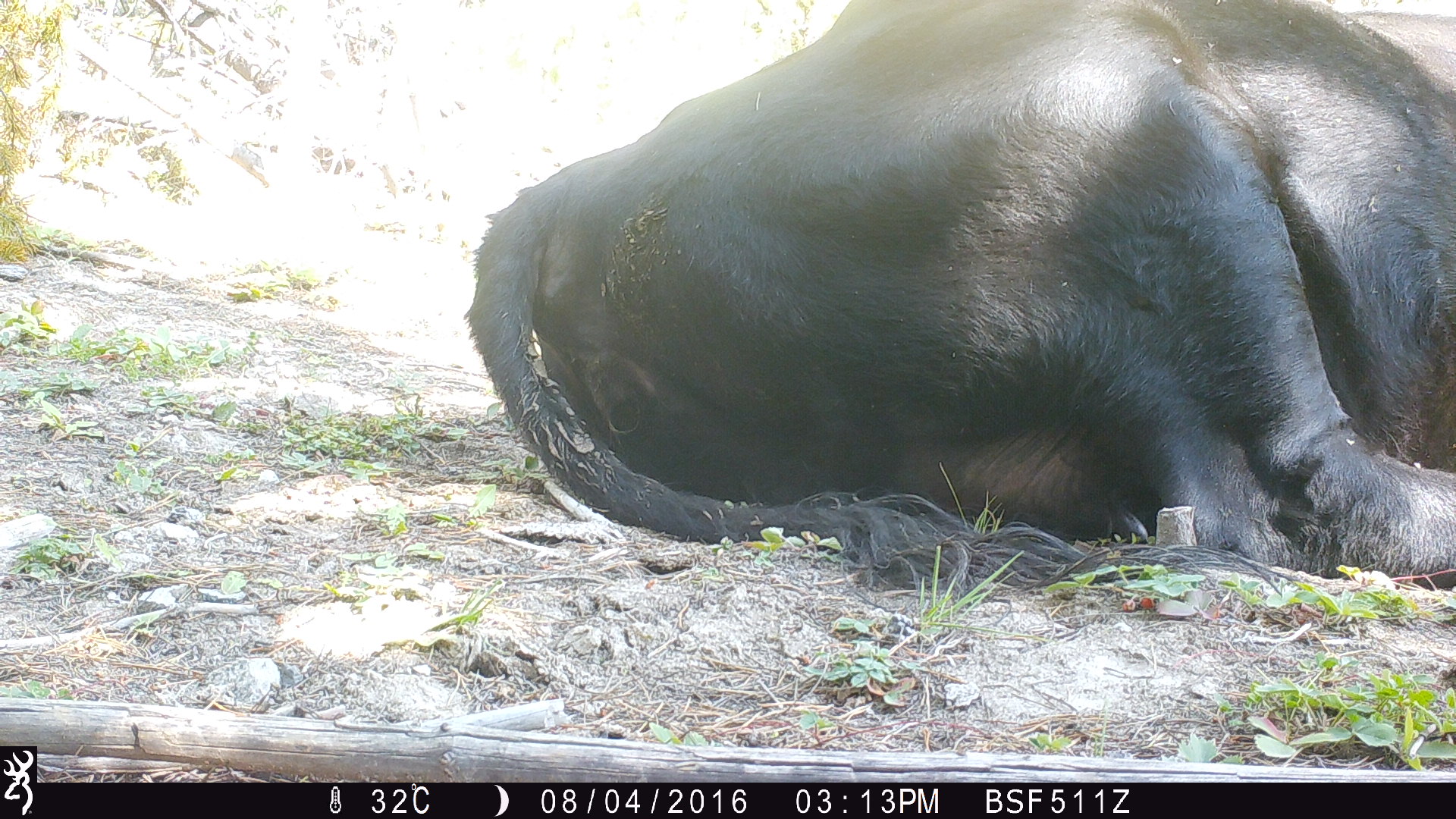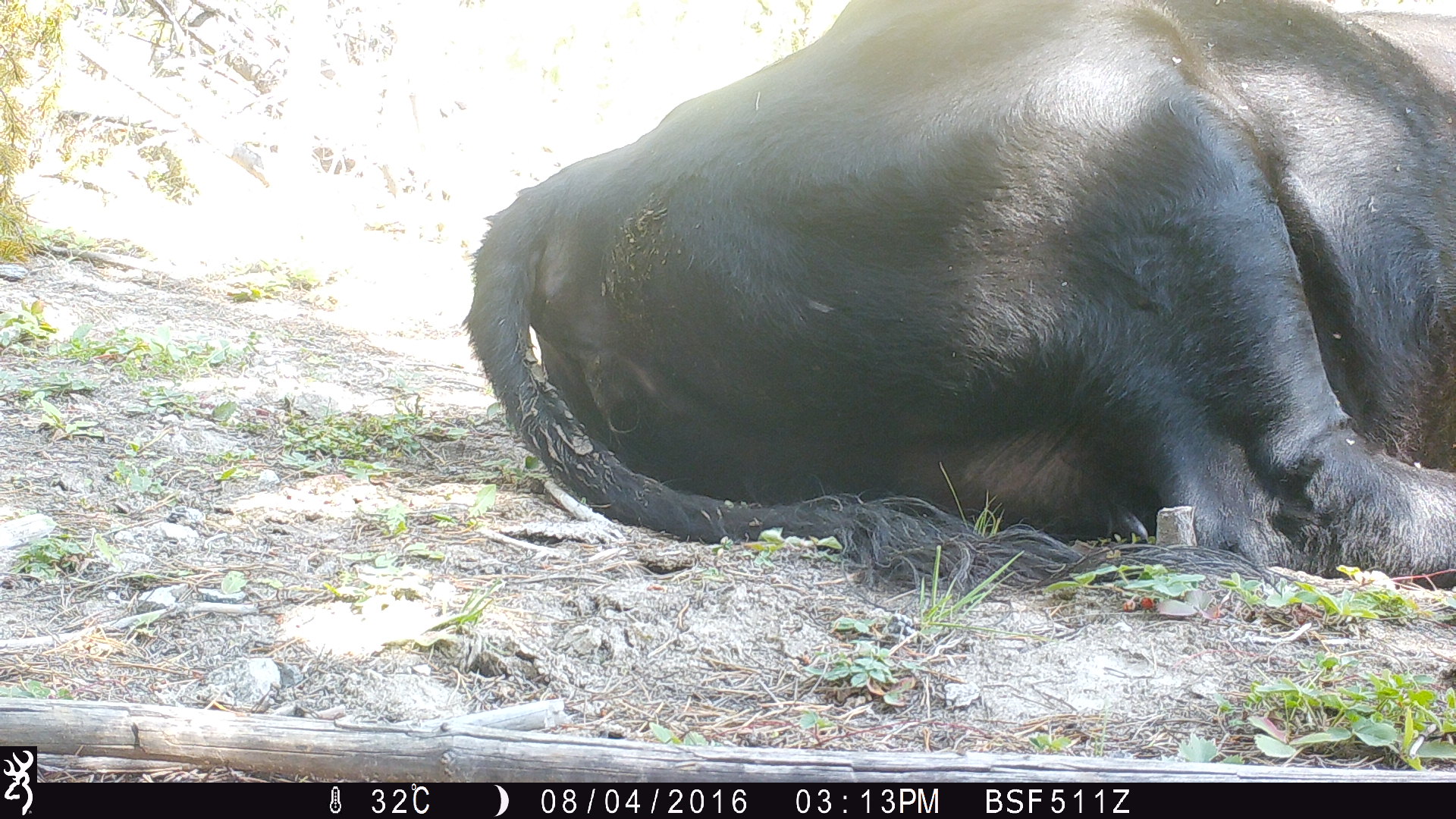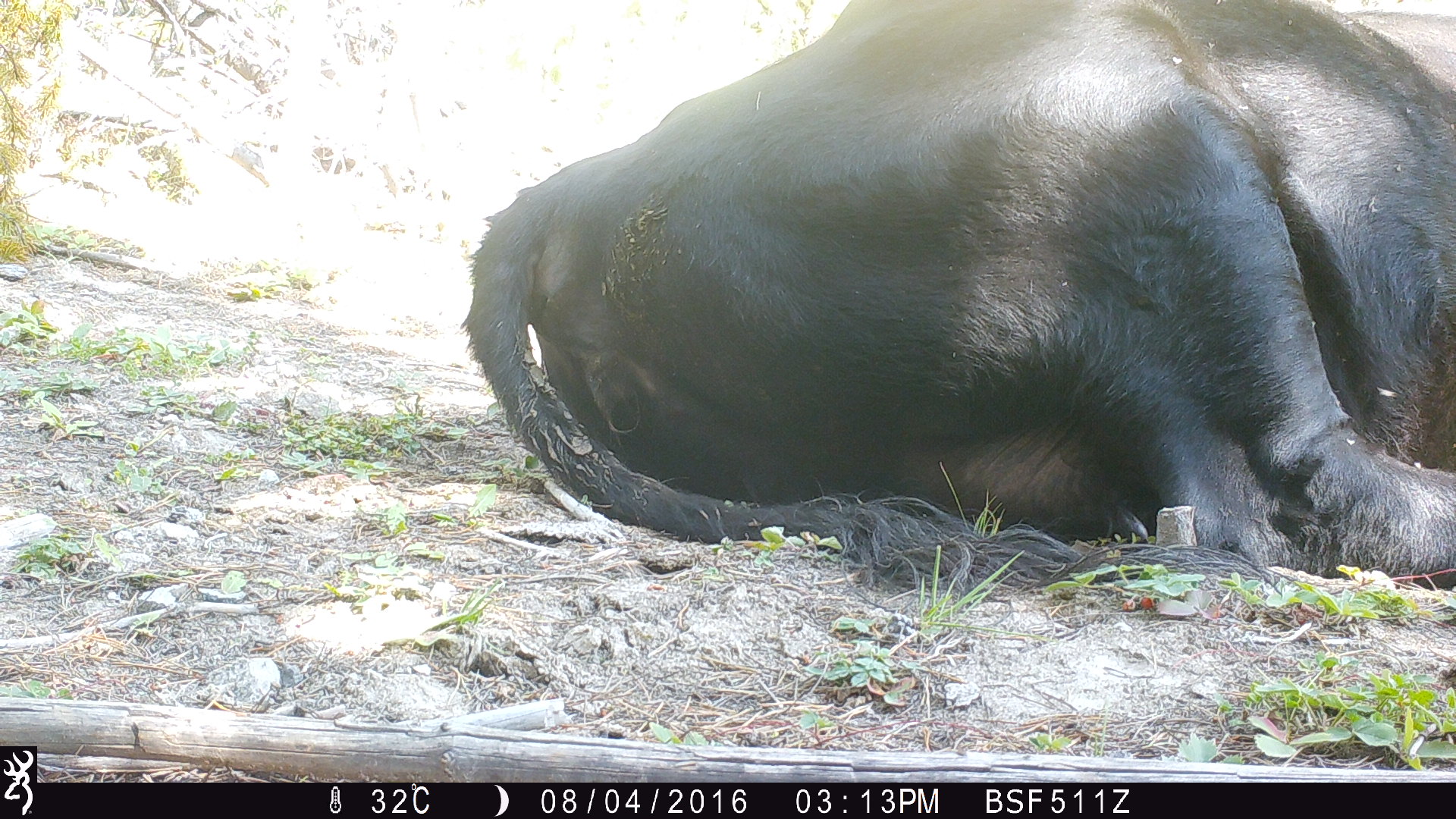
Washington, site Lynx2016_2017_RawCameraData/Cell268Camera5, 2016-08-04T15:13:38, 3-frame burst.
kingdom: Animalia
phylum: Chordata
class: Mammalia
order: Artiodactyla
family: Bovidae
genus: Bos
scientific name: Bos taurus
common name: domestic cattle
Domestic cattle (Bos taurus). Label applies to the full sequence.